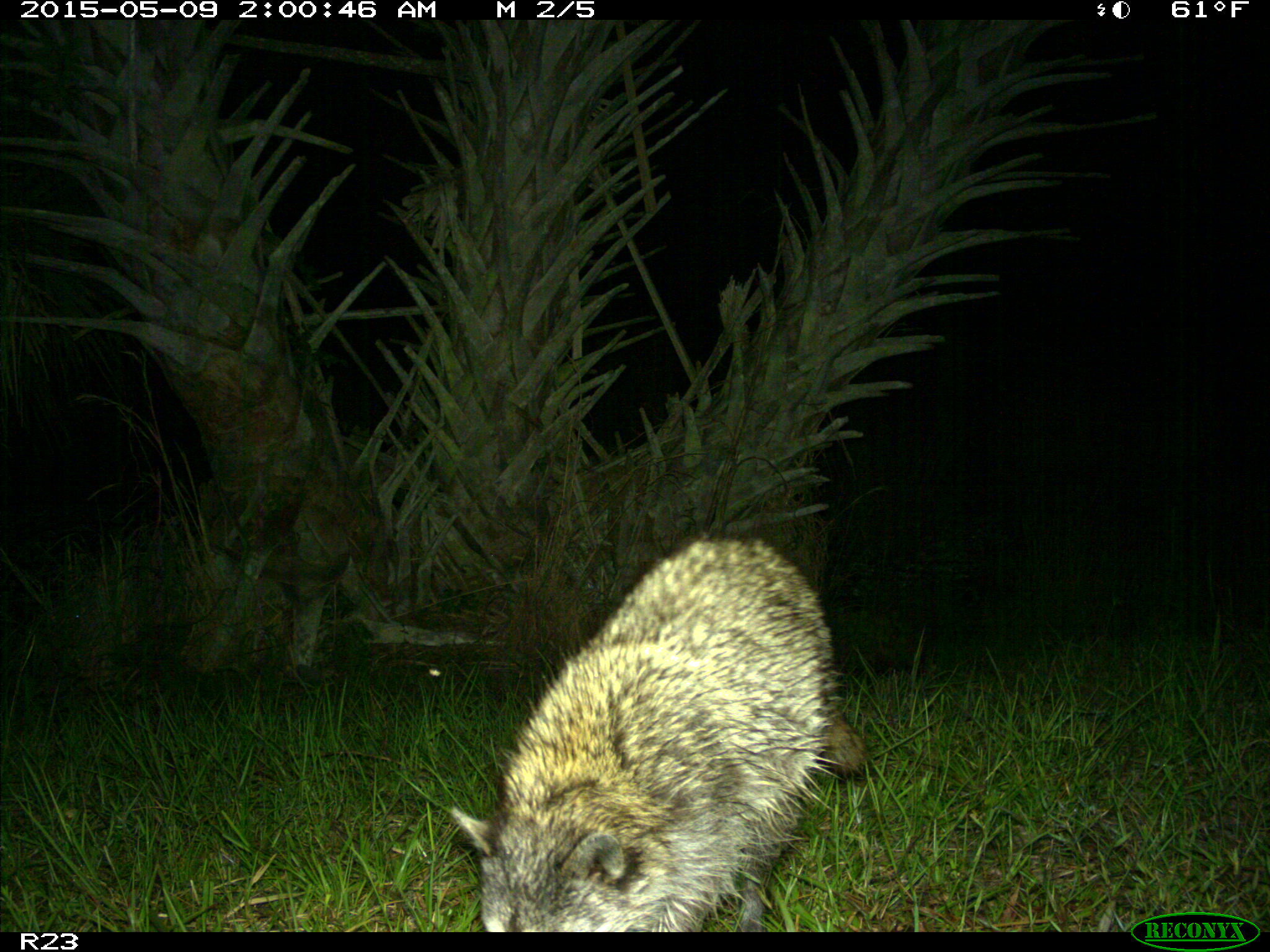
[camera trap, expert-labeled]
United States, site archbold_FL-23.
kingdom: Animalia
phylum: Chordata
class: Mammalia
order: Artiodactyla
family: Bovidae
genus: Bos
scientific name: Bos taurus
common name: domestic cow